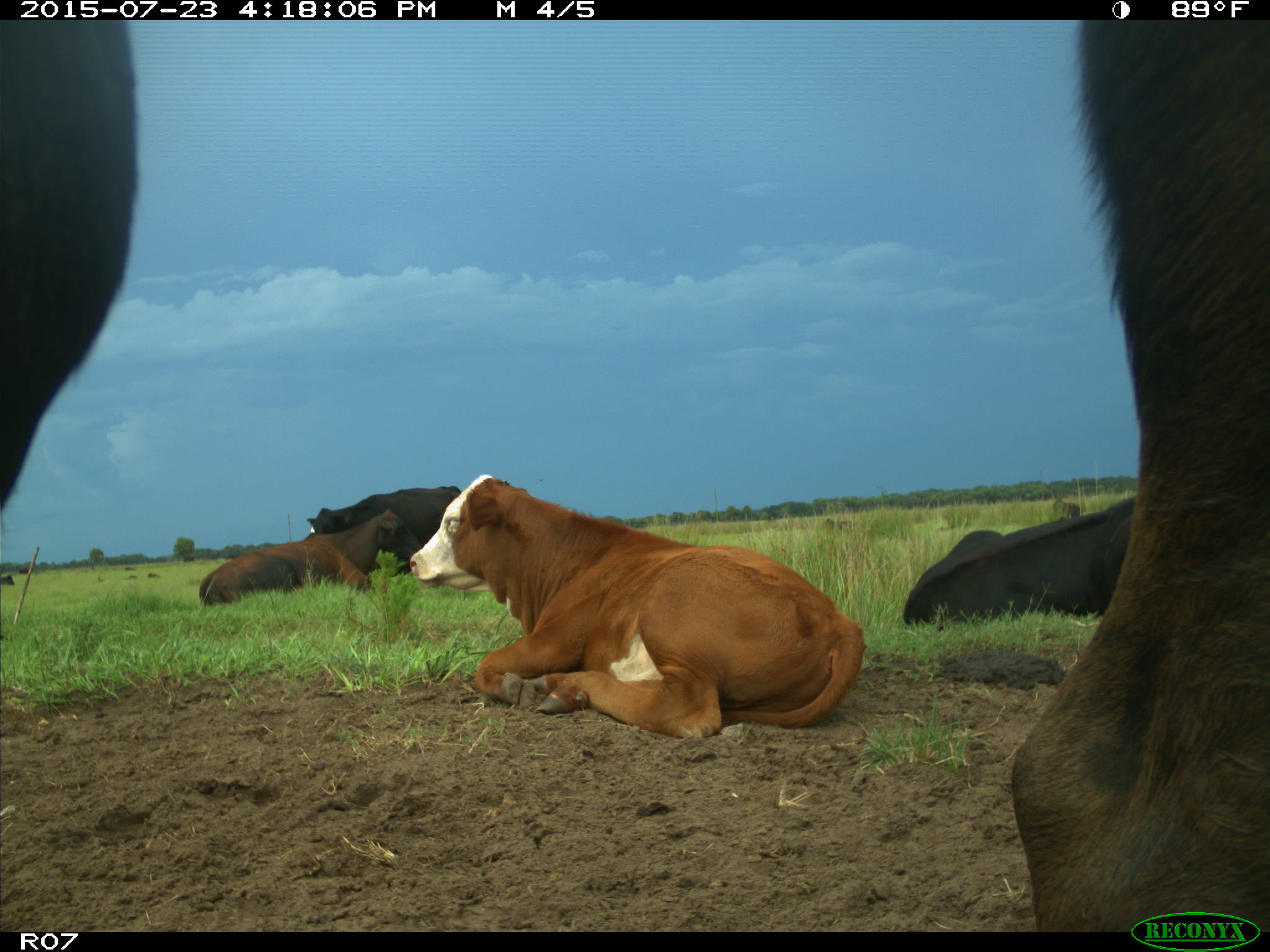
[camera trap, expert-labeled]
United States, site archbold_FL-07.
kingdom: Animalia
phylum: Chordata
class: Mammalia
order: Artiodactyla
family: Bovidae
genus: Bos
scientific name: Bos taurus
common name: domestic cow